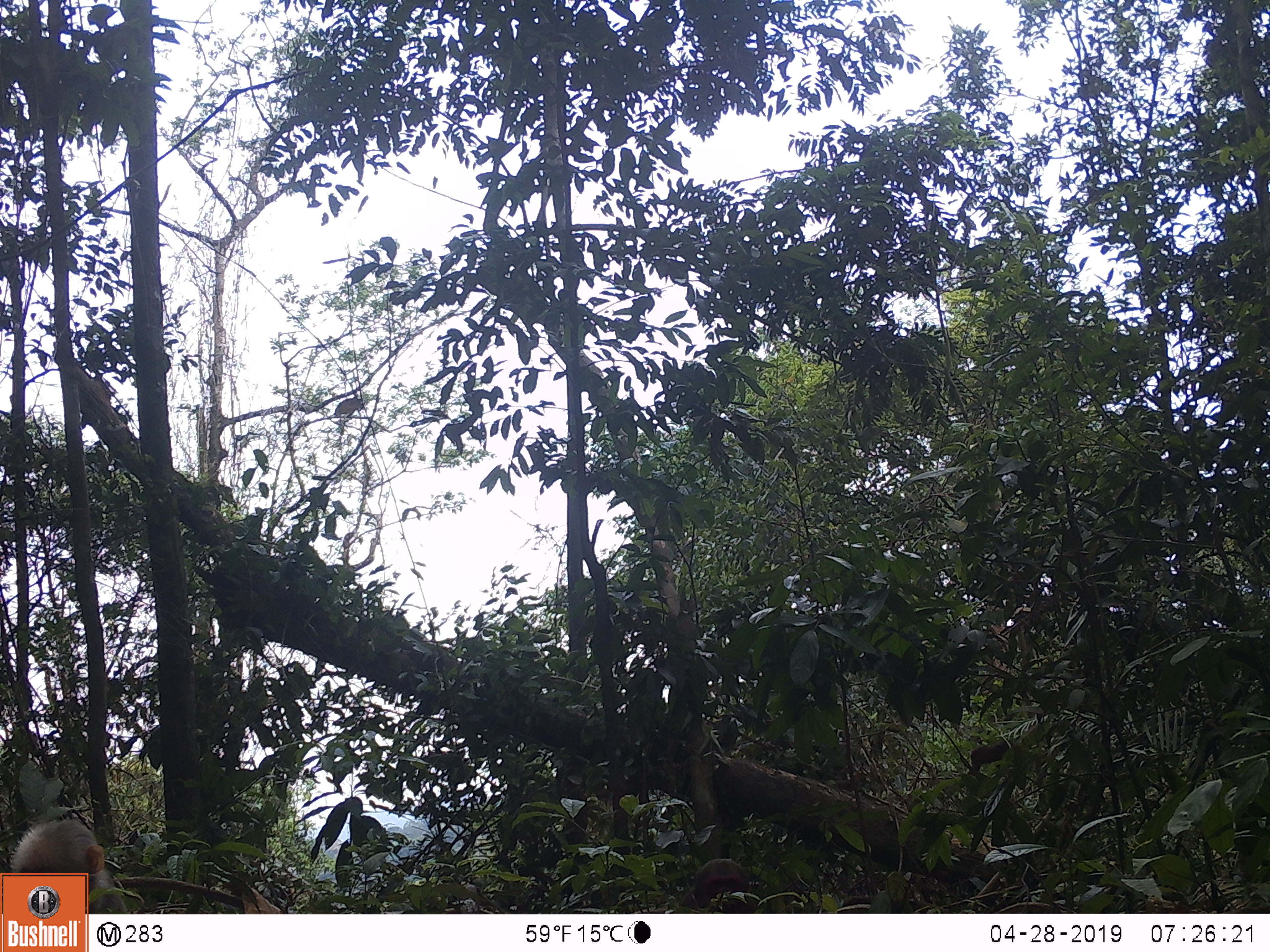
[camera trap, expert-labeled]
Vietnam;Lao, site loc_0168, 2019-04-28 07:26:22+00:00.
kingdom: Animalia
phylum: Chordata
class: Mammalia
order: Primates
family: Cercopithecidae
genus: Macaca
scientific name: Macaca arctoides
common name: stump-tailed macaque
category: stump tailed macaque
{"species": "stump tailed macaque (stump-tailed macaque) (Macaca arctoides)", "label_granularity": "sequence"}